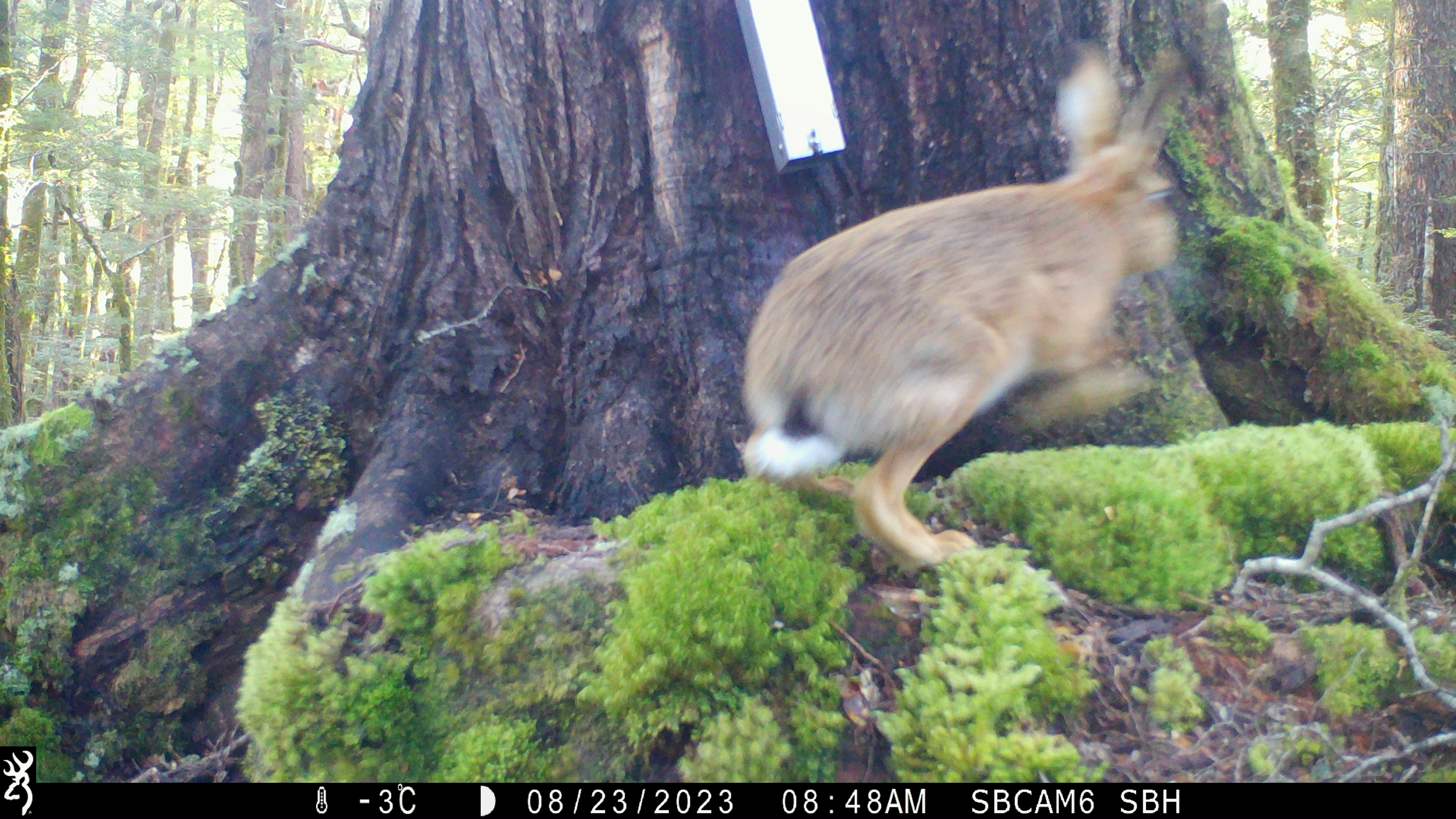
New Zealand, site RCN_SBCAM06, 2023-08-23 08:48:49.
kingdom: Animalia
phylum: Chordata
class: Mammalia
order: Lagomorpha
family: Leporidae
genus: Lepus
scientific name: Lepus europaeus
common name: brown hare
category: hare